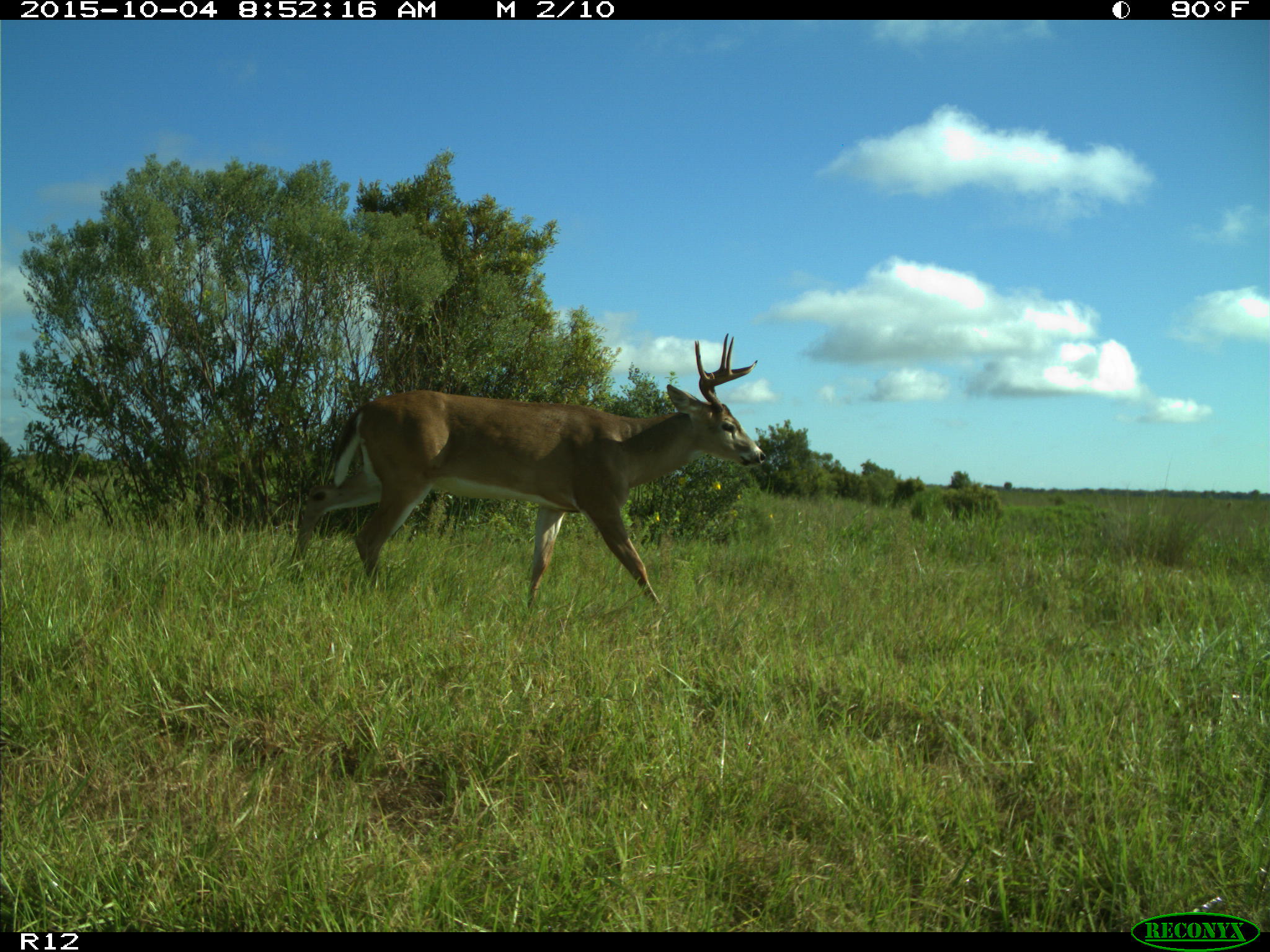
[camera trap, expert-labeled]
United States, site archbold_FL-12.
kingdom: Animalia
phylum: Chordata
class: Mammalia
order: Artiodactyla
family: Cervidae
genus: Odocoileus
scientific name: Odocoileus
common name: deer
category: unidentified deer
Unidentified deer (deer) (Odocoileus).